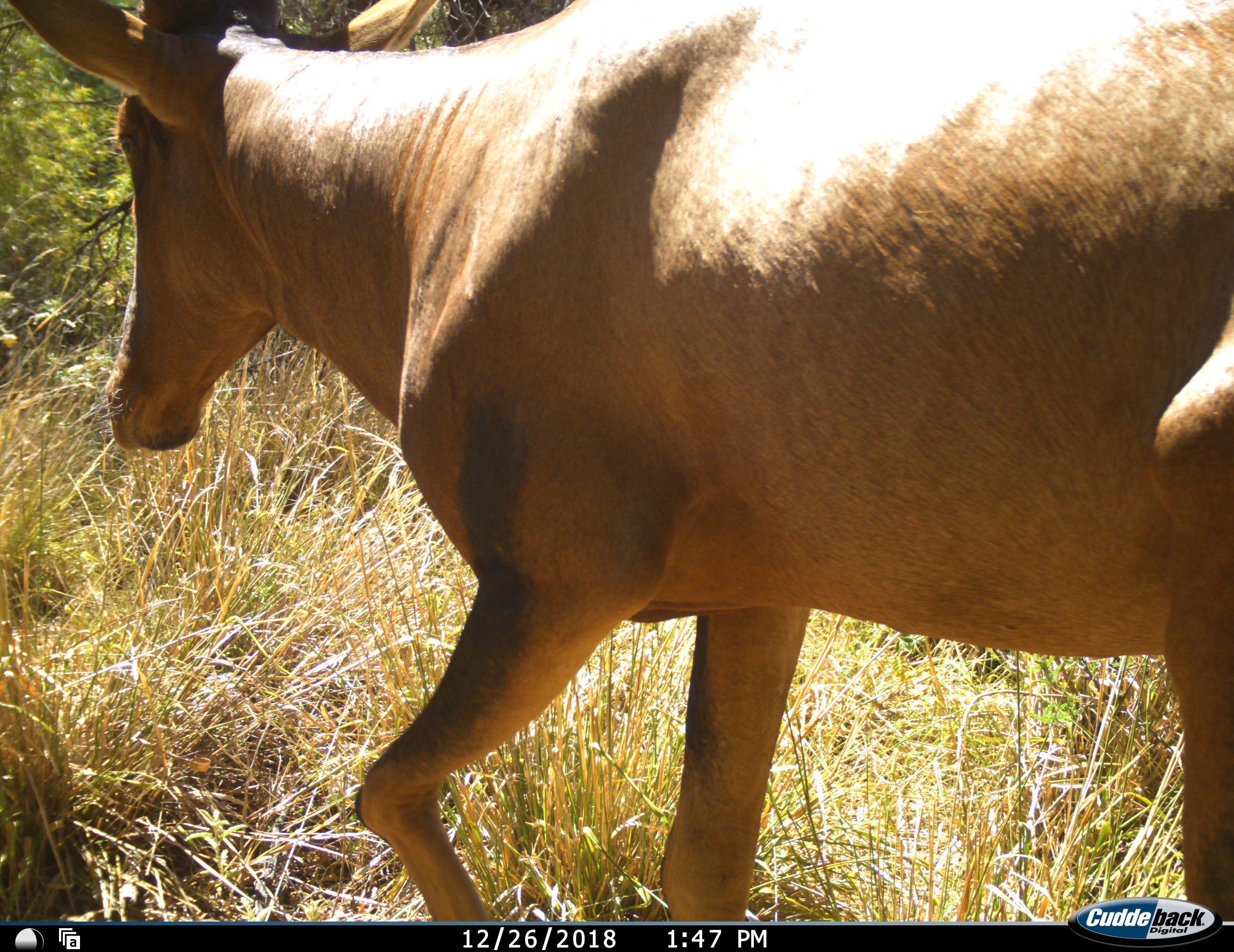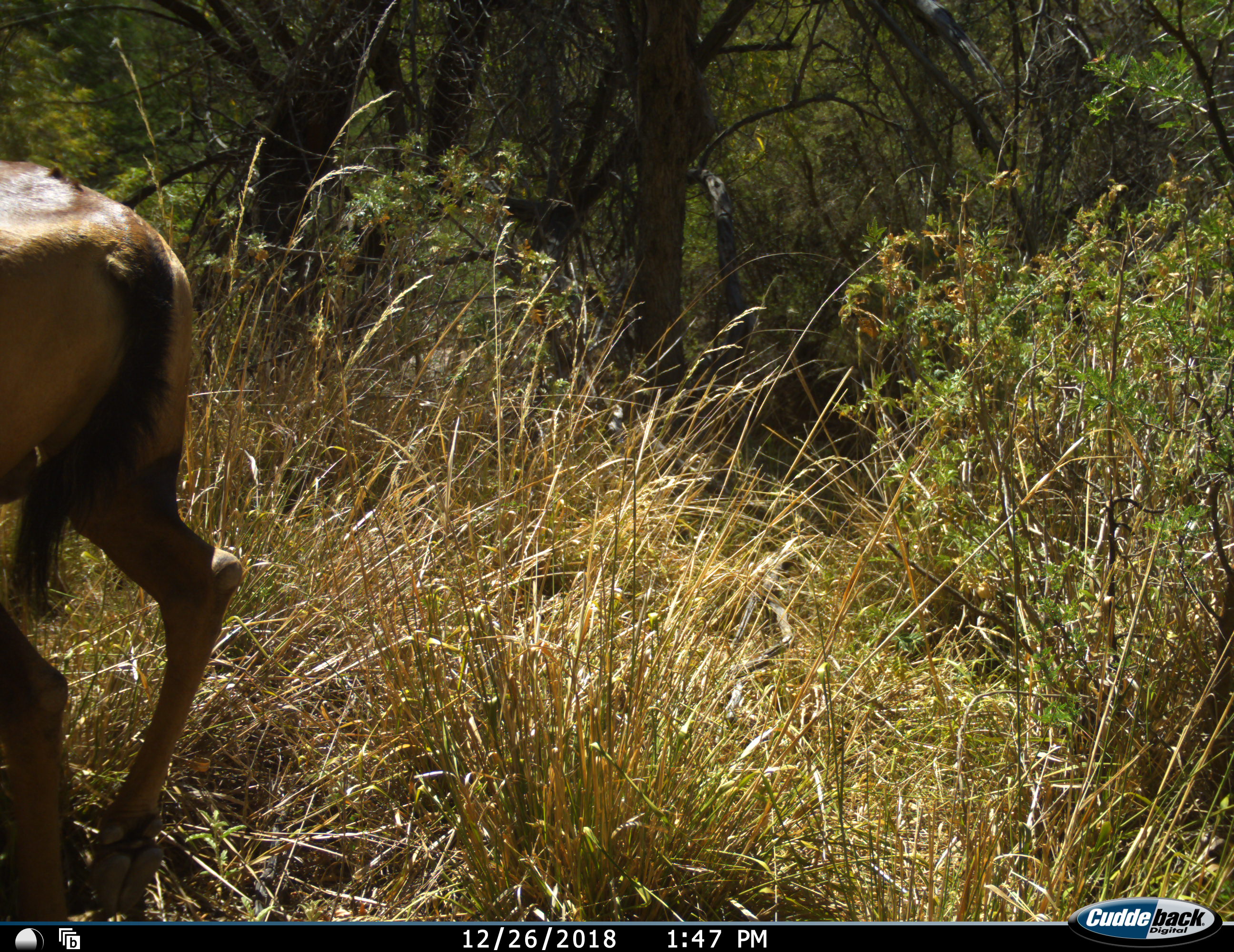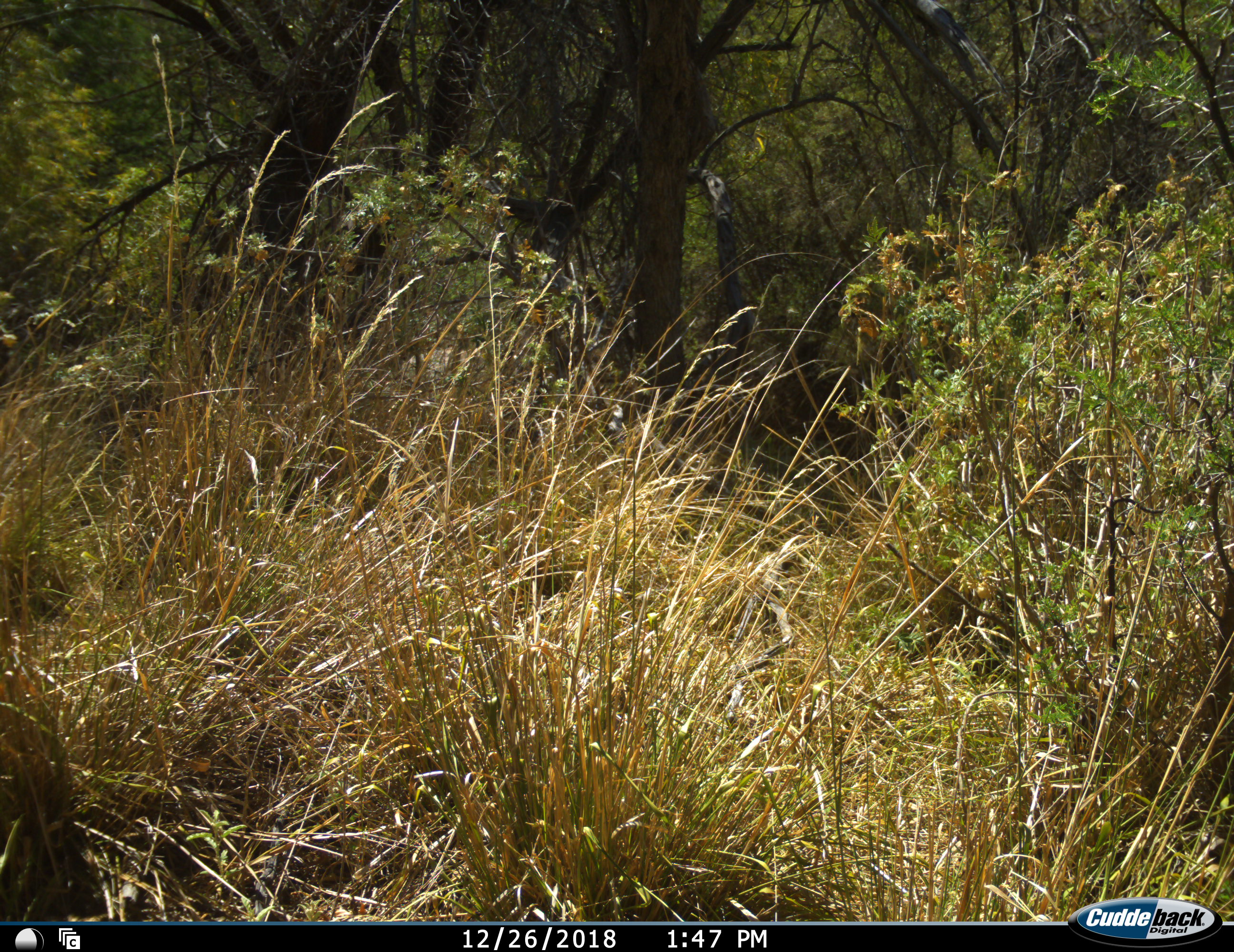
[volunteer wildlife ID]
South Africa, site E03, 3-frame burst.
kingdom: Animalia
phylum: Chordata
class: Mammalia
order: Artiodactyla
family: Bovidae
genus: Alcelaphus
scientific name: Alcelaphus buselaphus caama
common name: red hartebeest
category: hartebeestred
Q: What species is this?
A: Hartebeestred (red hartebeest) (Alcelaphus buselaphus caama).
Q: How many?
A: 1.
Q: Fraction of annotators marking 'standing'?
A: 29%.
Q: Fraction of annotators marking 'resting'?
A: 0%.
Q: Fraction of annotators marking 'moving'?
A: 100%.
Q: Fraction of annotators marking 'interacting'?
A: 0%.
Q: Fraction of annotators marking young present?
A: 0%.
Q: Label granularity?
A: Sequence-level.